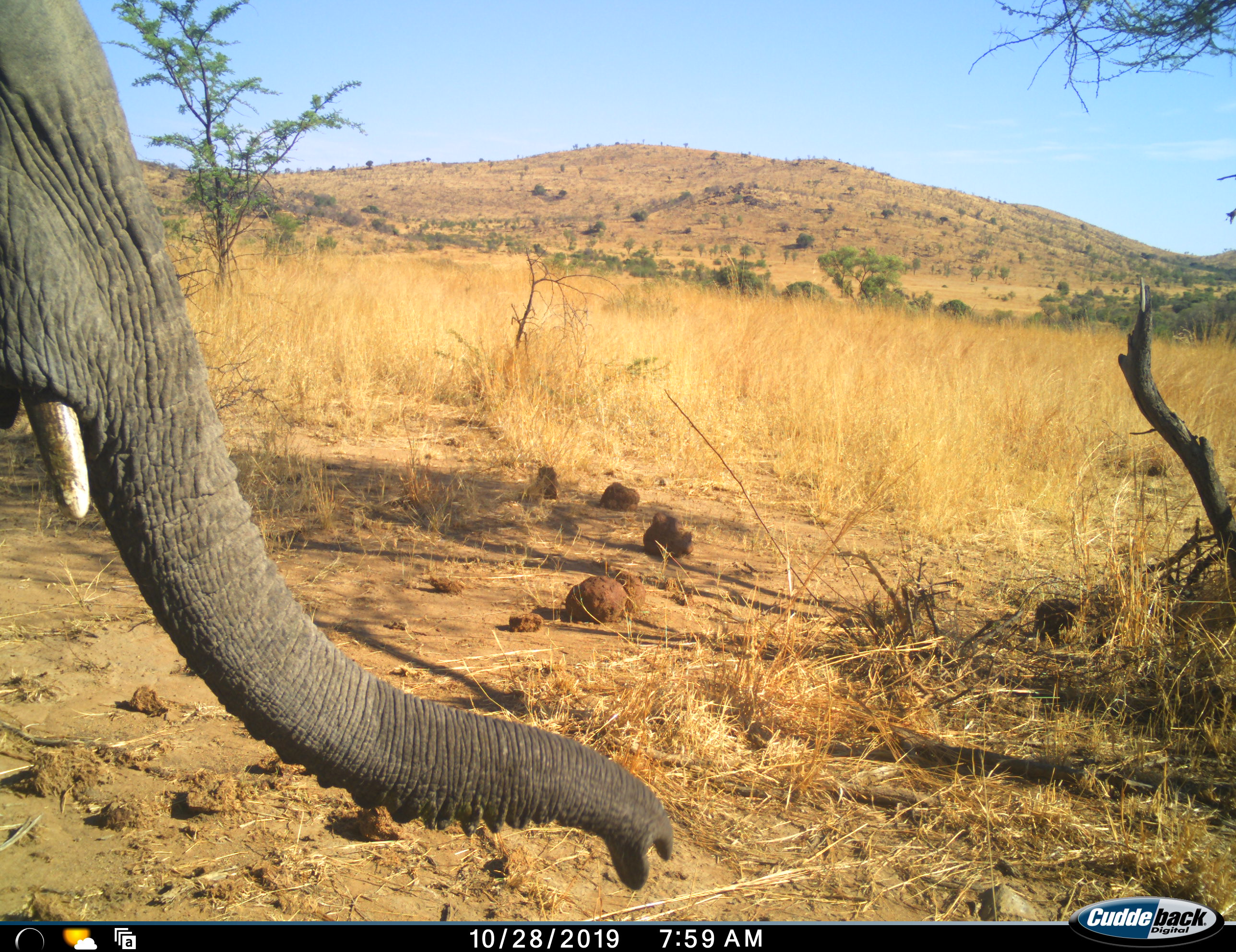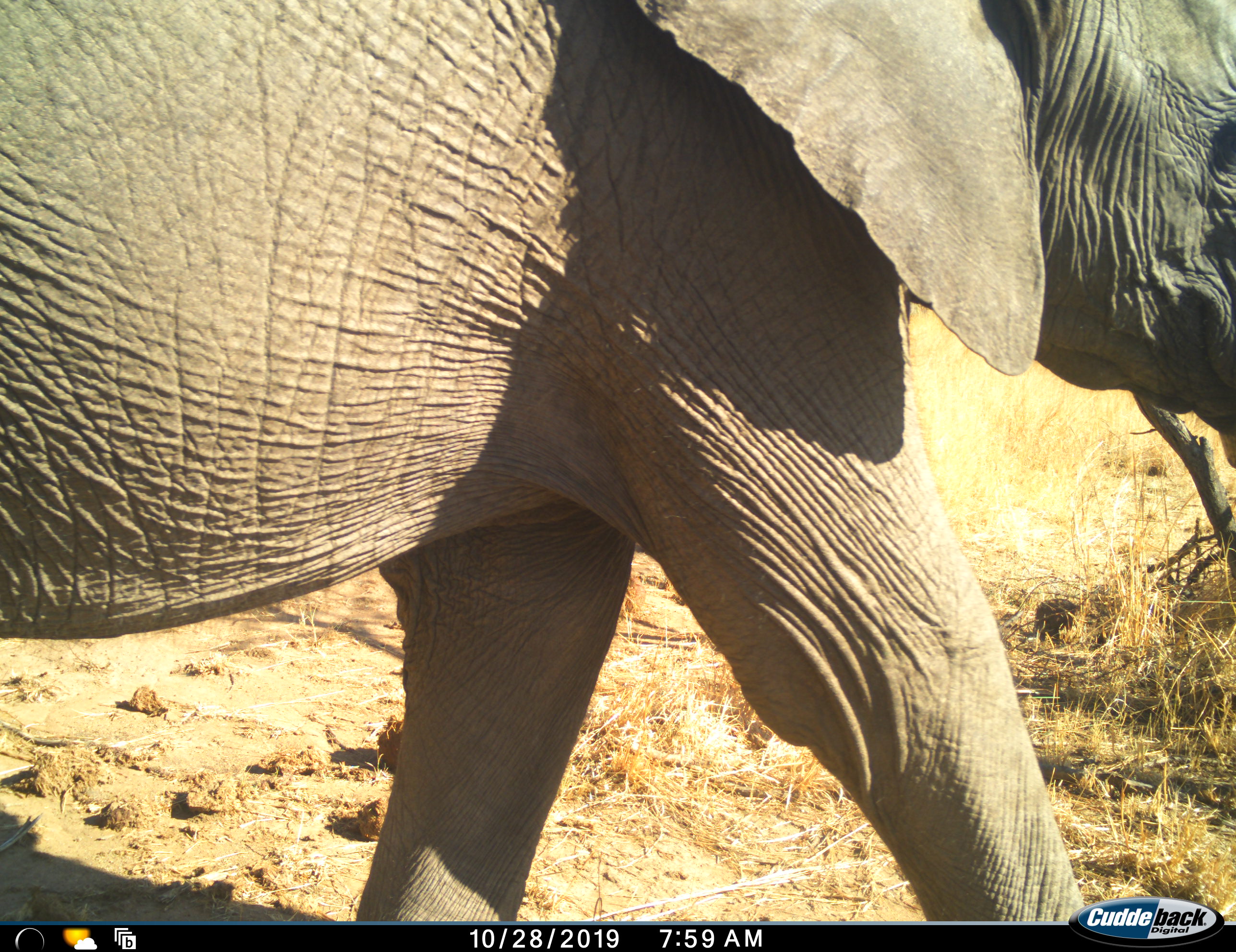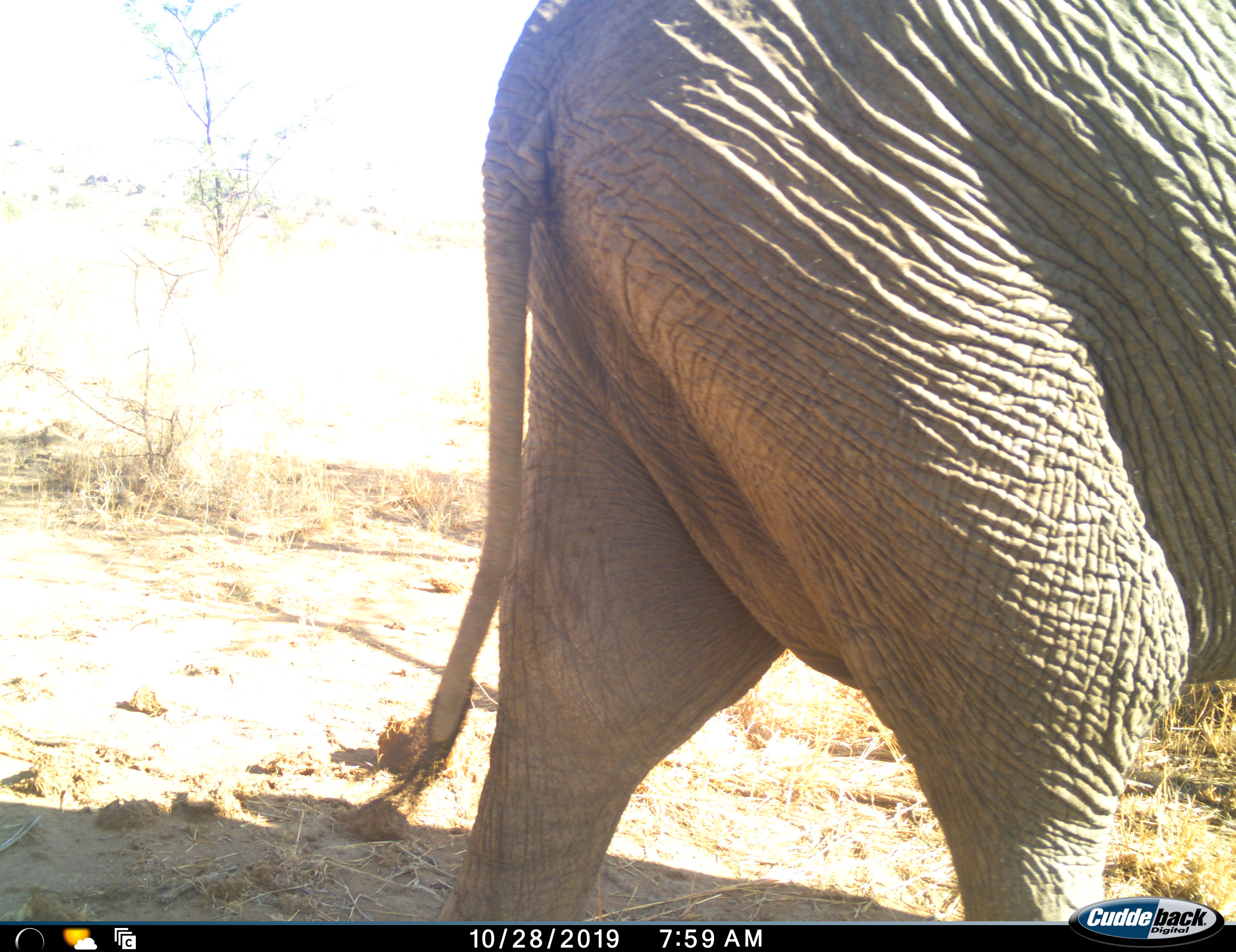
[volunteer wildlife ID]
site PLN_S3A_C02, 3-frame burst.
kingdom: Animalia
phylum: Chordata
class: Mammalia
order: Proboscidea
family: Elephantidae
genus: Loxodonta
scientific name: Loxodonta africana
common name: african bush elephant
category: elephant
Elephant (african bush elephant) (Loxodonta africana), count 1. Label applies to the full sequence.